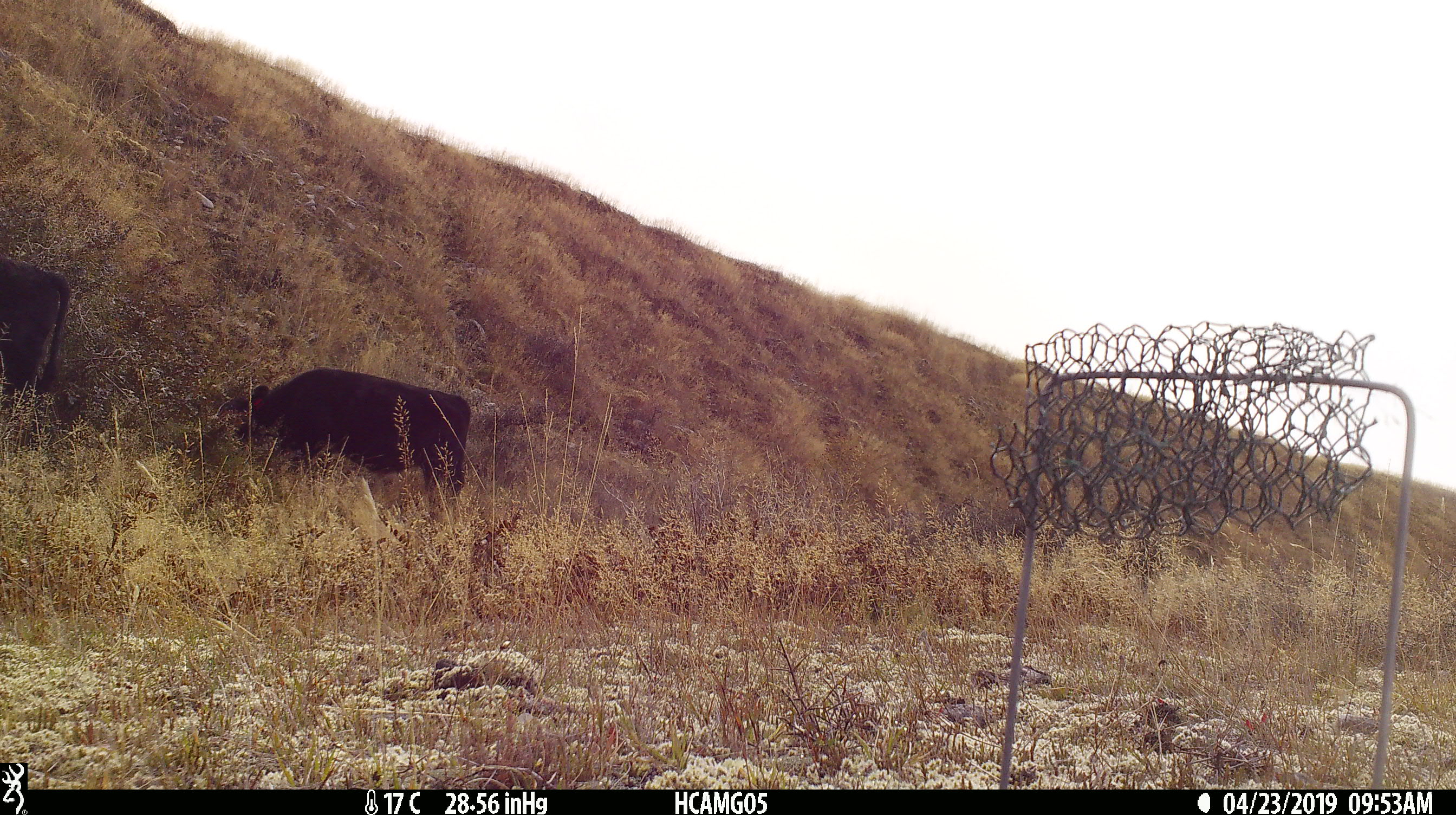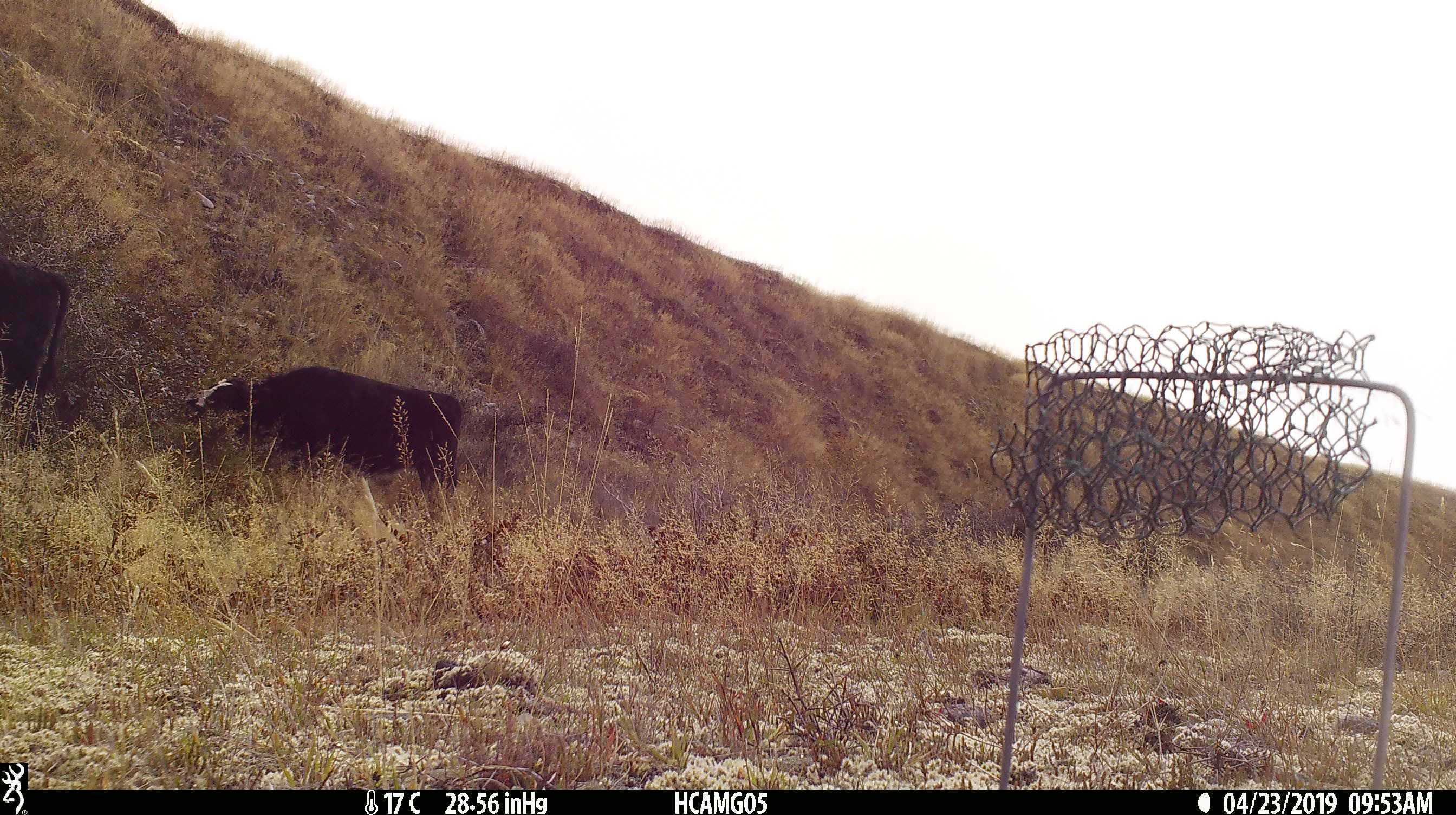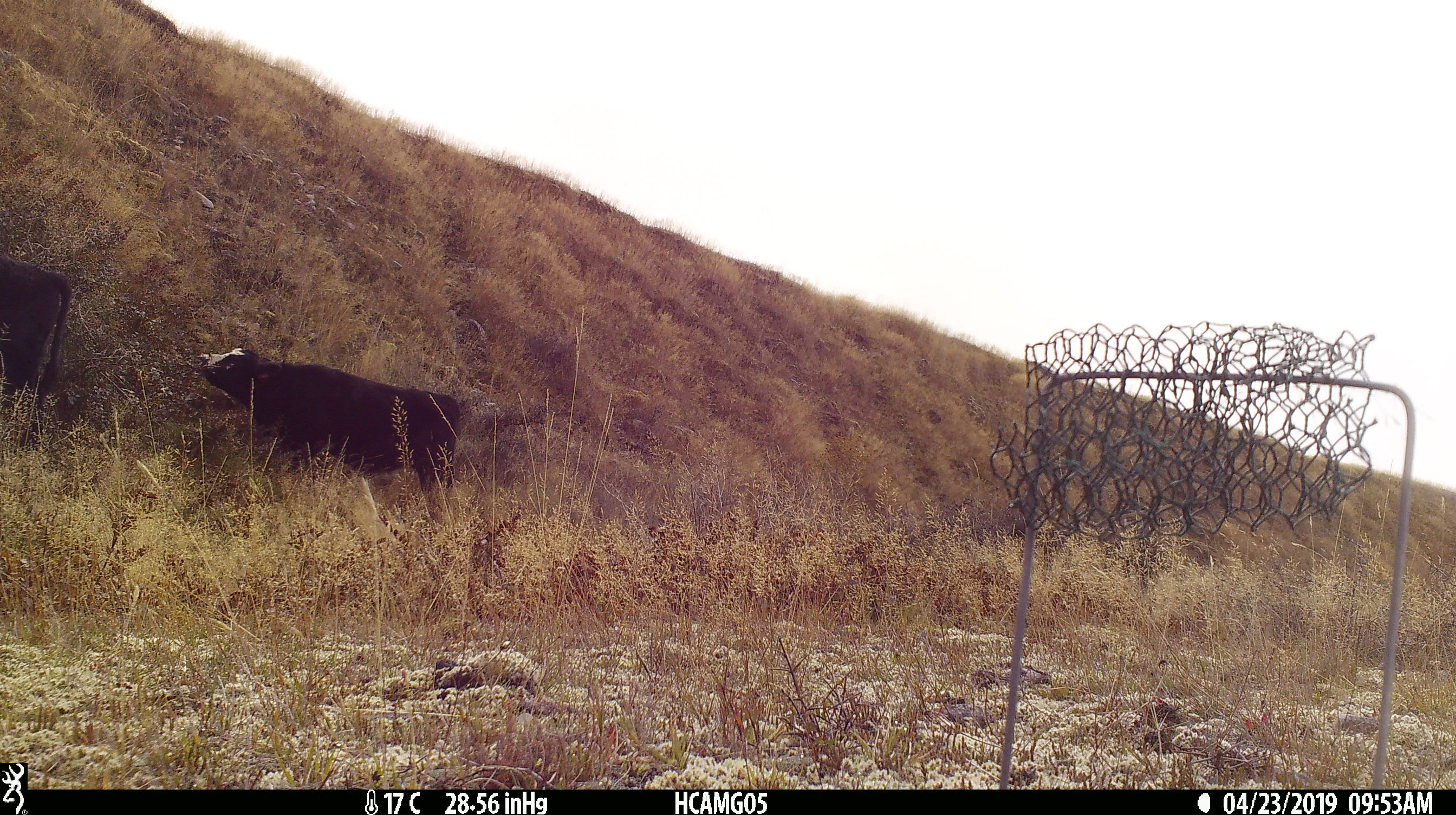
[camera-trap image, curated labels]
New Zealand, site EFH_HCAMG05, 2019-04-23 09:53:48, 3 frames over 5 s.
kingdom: Animalia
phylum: Chordata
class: Mammalia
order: Artiodactyla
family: Bovidae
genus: Bos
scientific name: Bos taurus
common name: domestic cow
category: cow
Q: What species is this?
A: Cow (domestic cow) (Bos taurus).